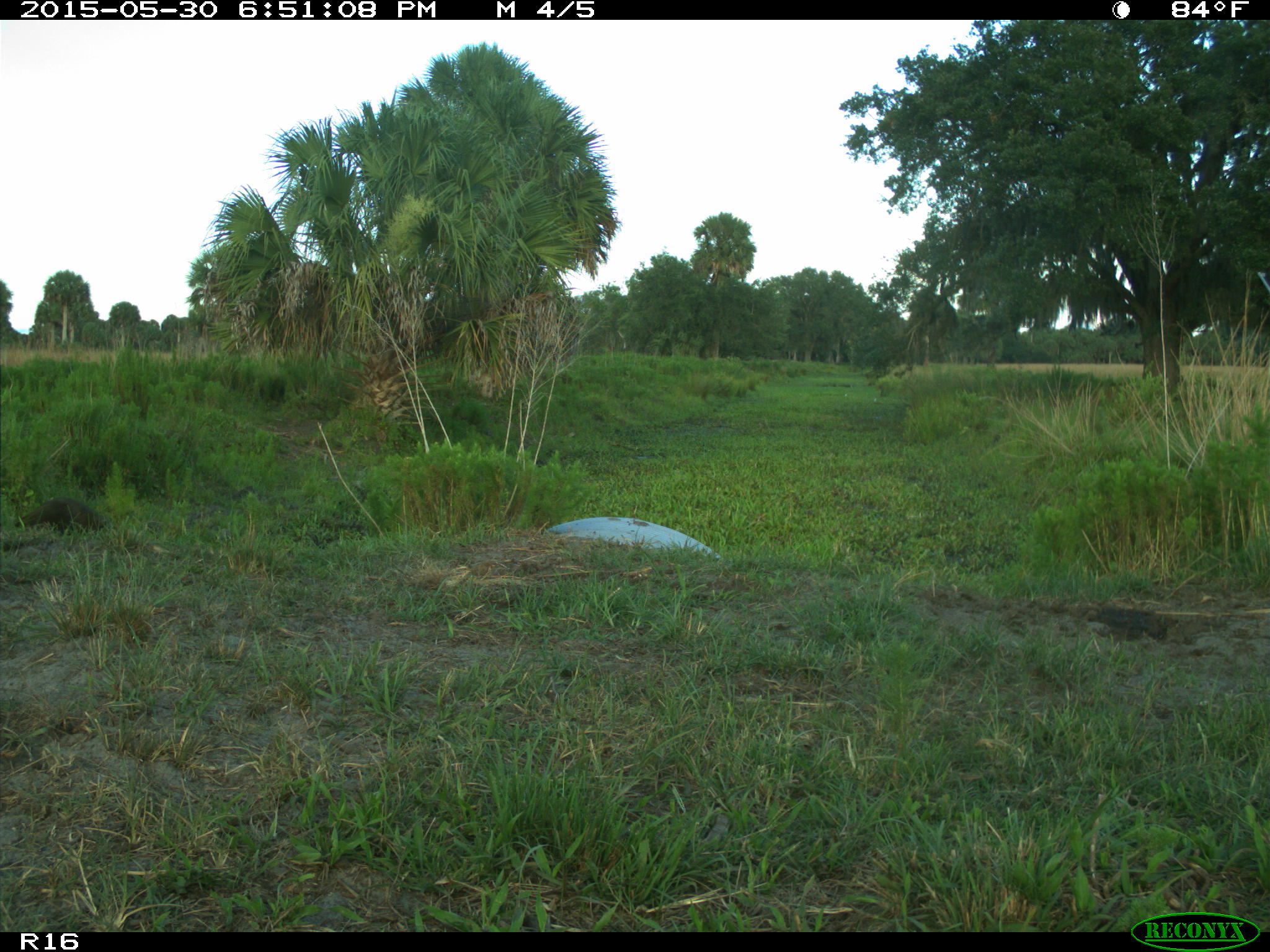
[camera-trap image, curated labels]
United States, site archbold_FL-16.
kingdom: Animalia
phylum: Chordata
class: Mammalia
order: Carnivora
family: Procyonidae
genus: Procyon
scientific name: Procyon lotor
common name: common raccoon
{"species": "Procyon lotor (common raccoon)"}